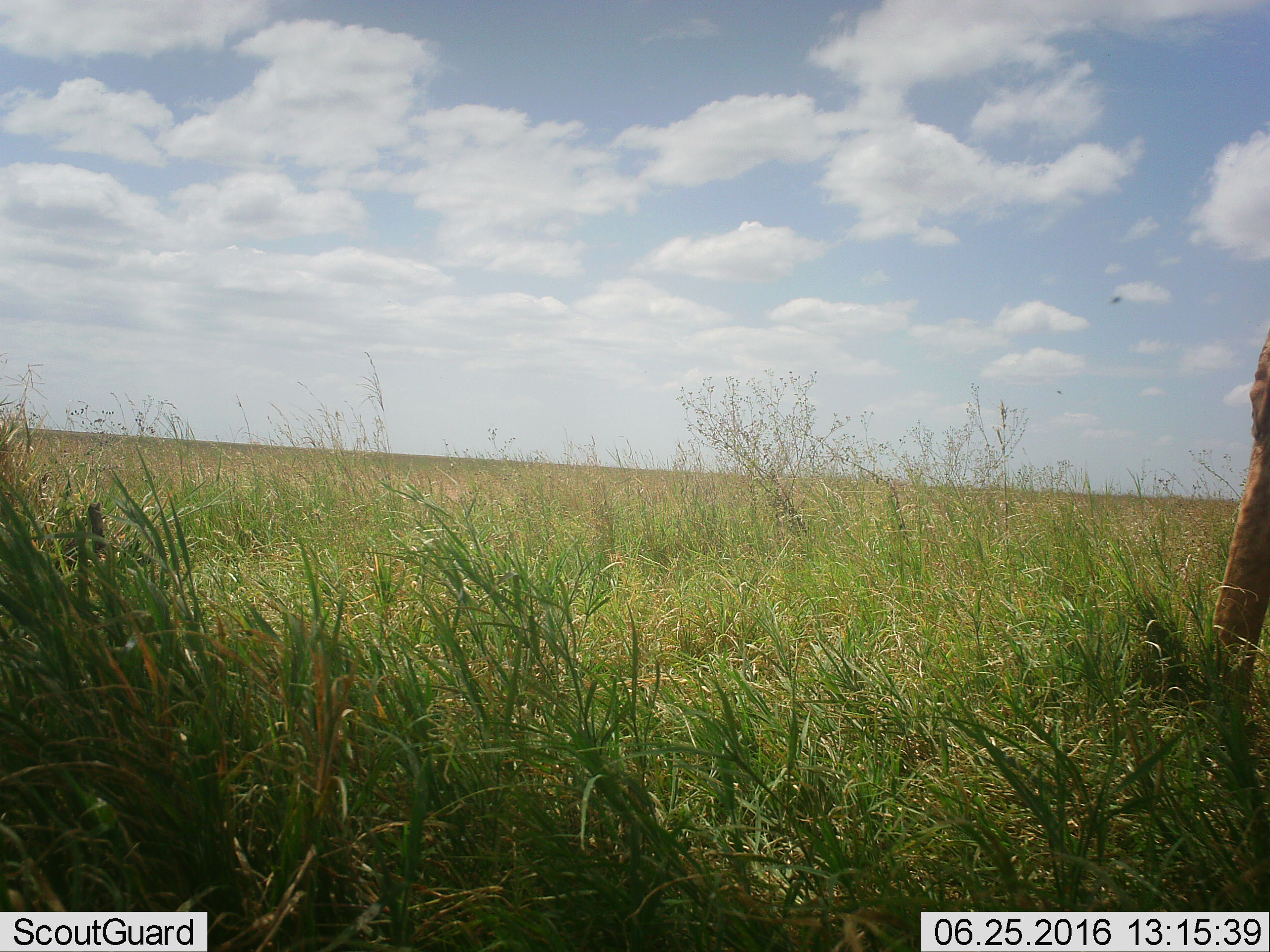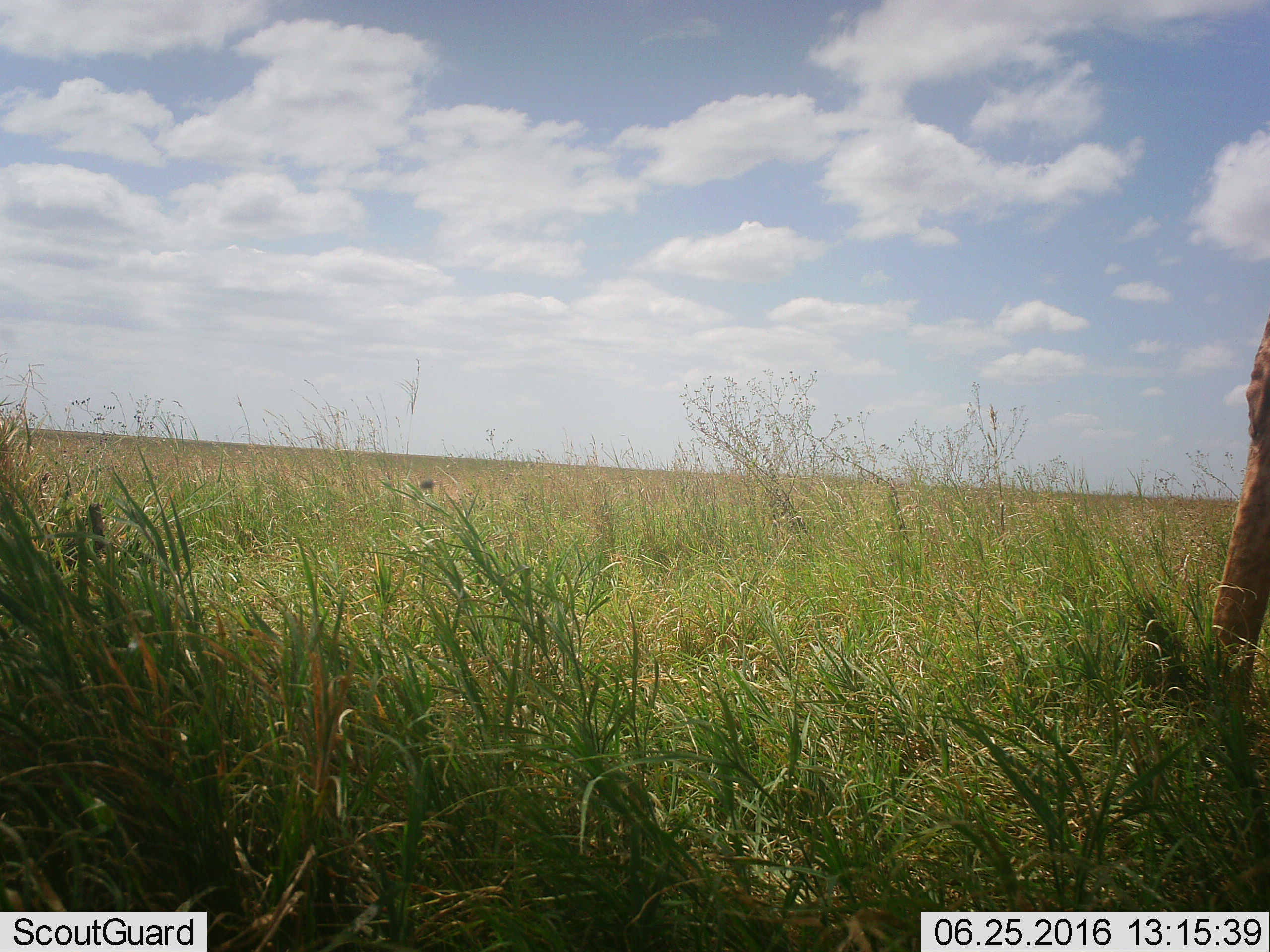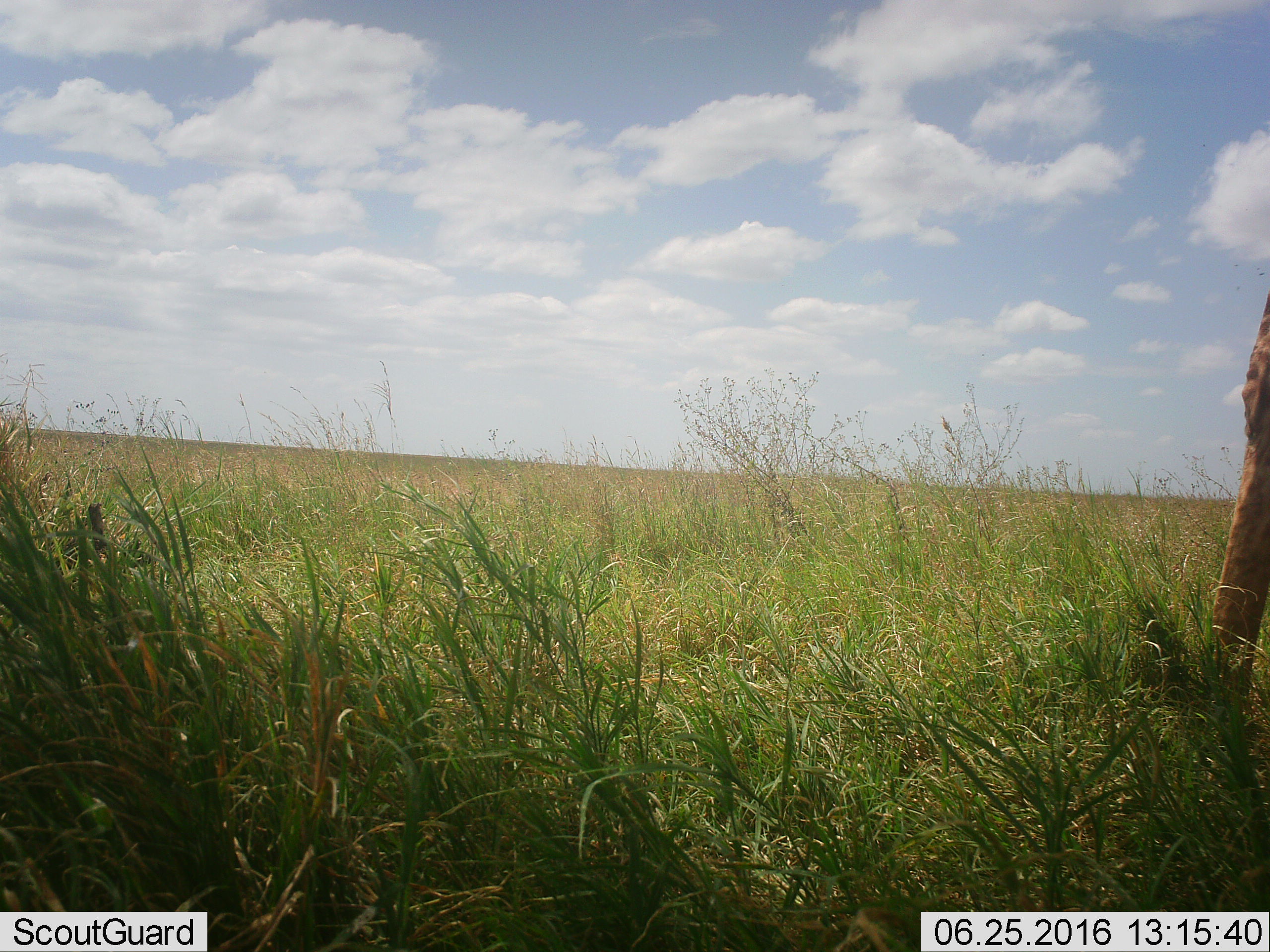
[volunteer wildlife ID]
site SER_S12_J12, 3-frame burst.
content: unidentified animal